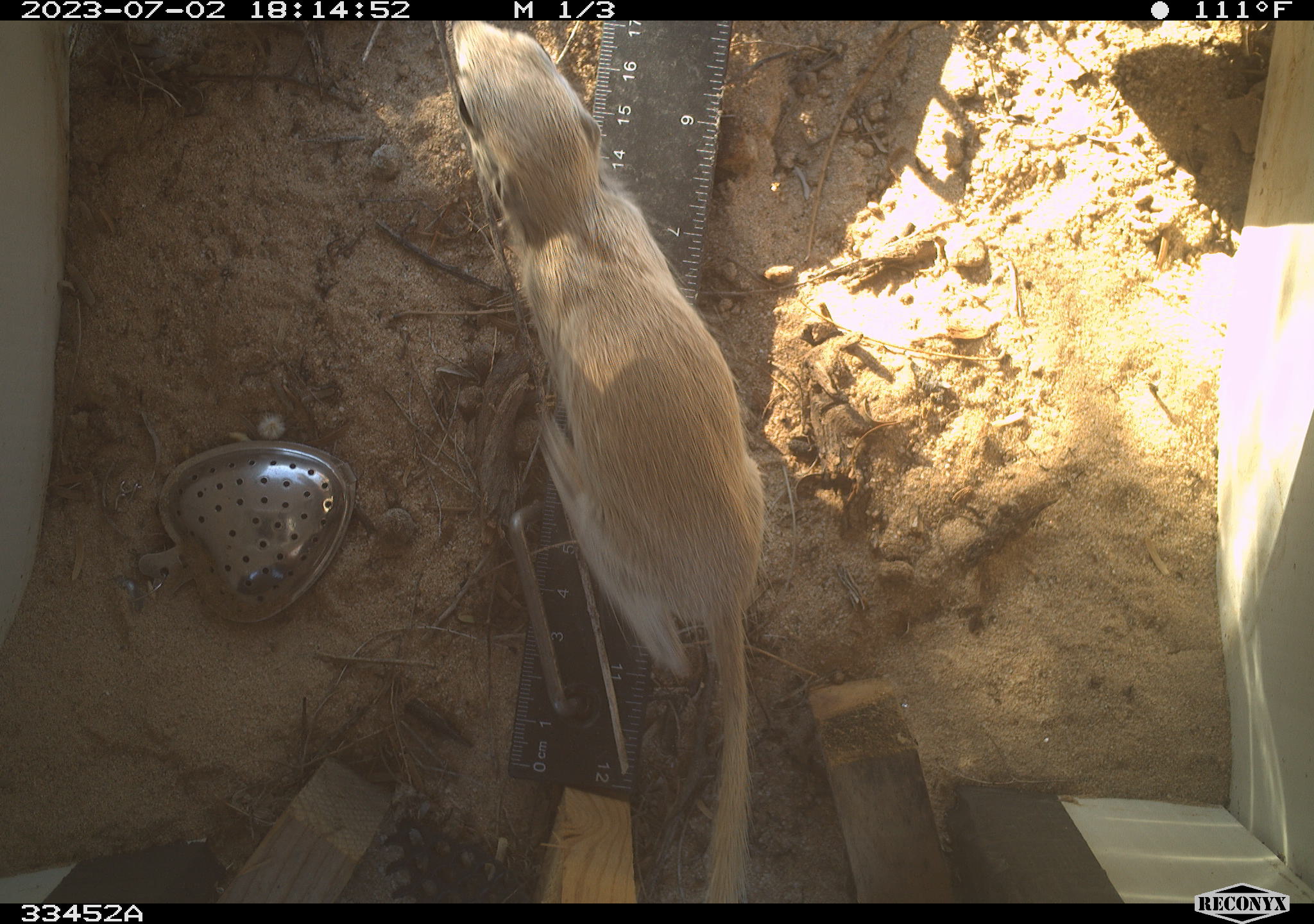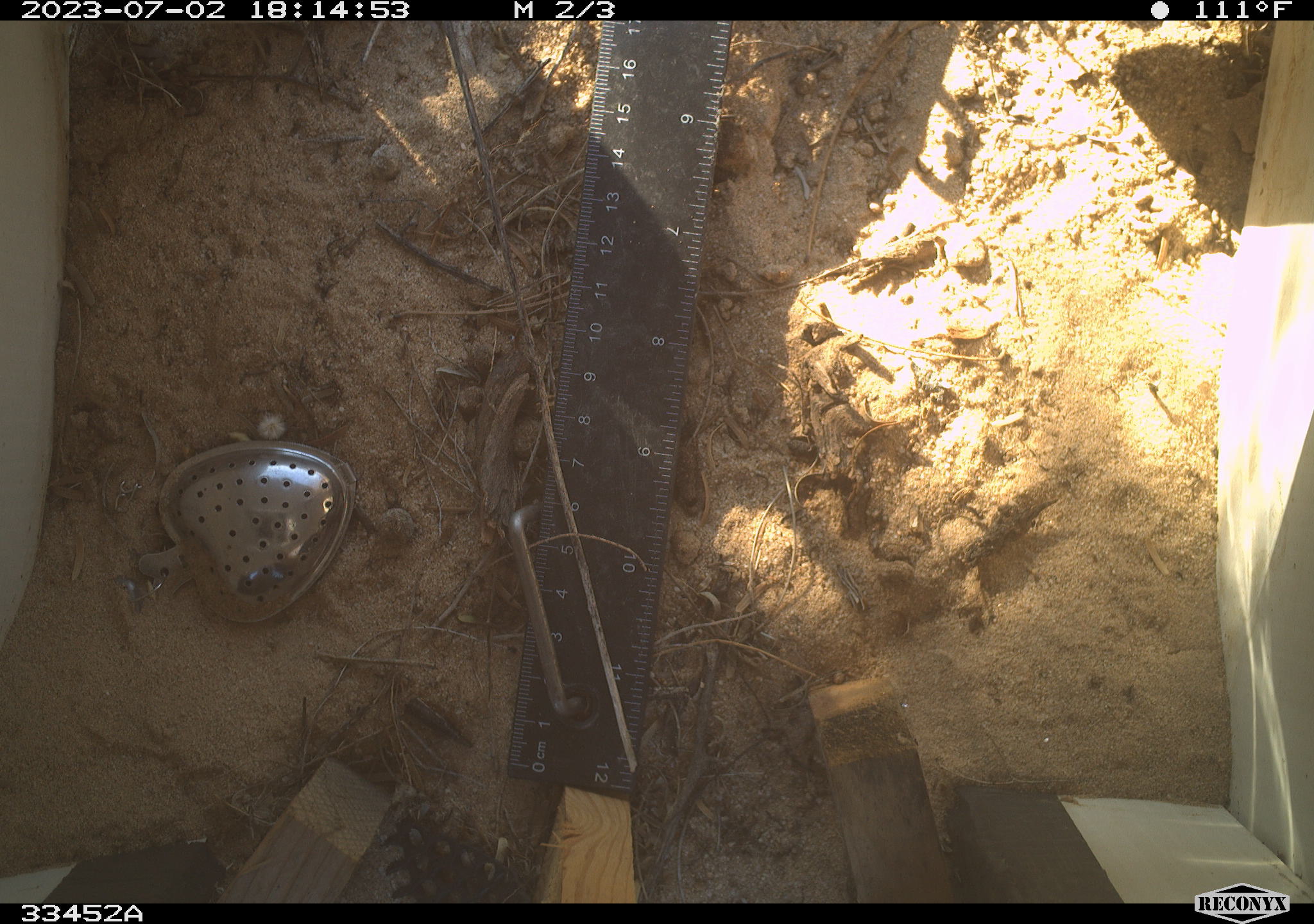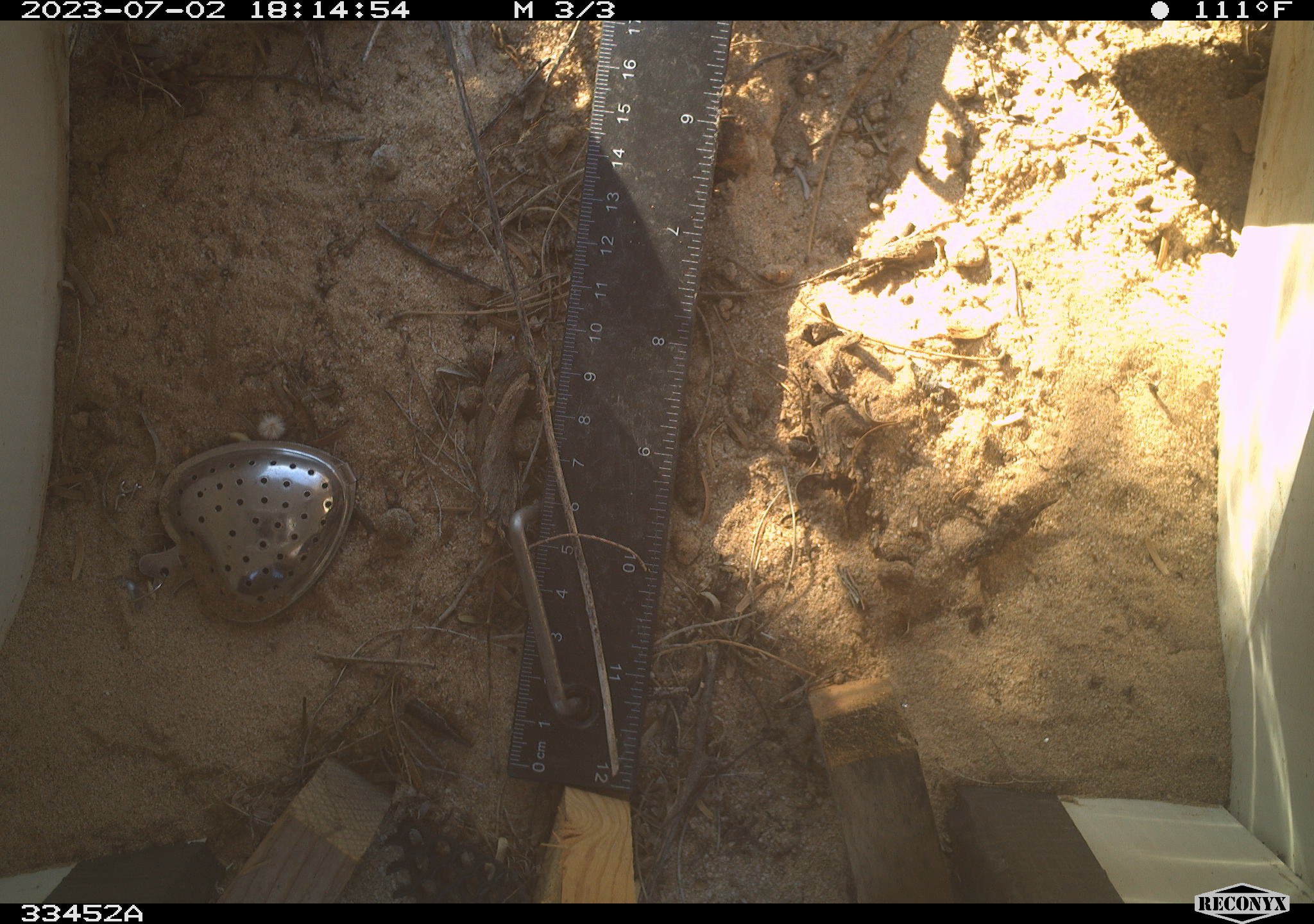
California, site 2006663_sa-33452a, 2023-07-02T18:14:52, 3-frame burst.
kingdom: Animalia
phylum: Chordata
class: Mammalia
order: Rodentia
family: Sciuridae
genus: Xerospermophilus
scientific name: Xerospermophilus tereticaudus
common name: round-tailed ground squirrel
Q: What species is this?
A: Round-tailed ground squirrel (Xerospermophilus tereticaudus).